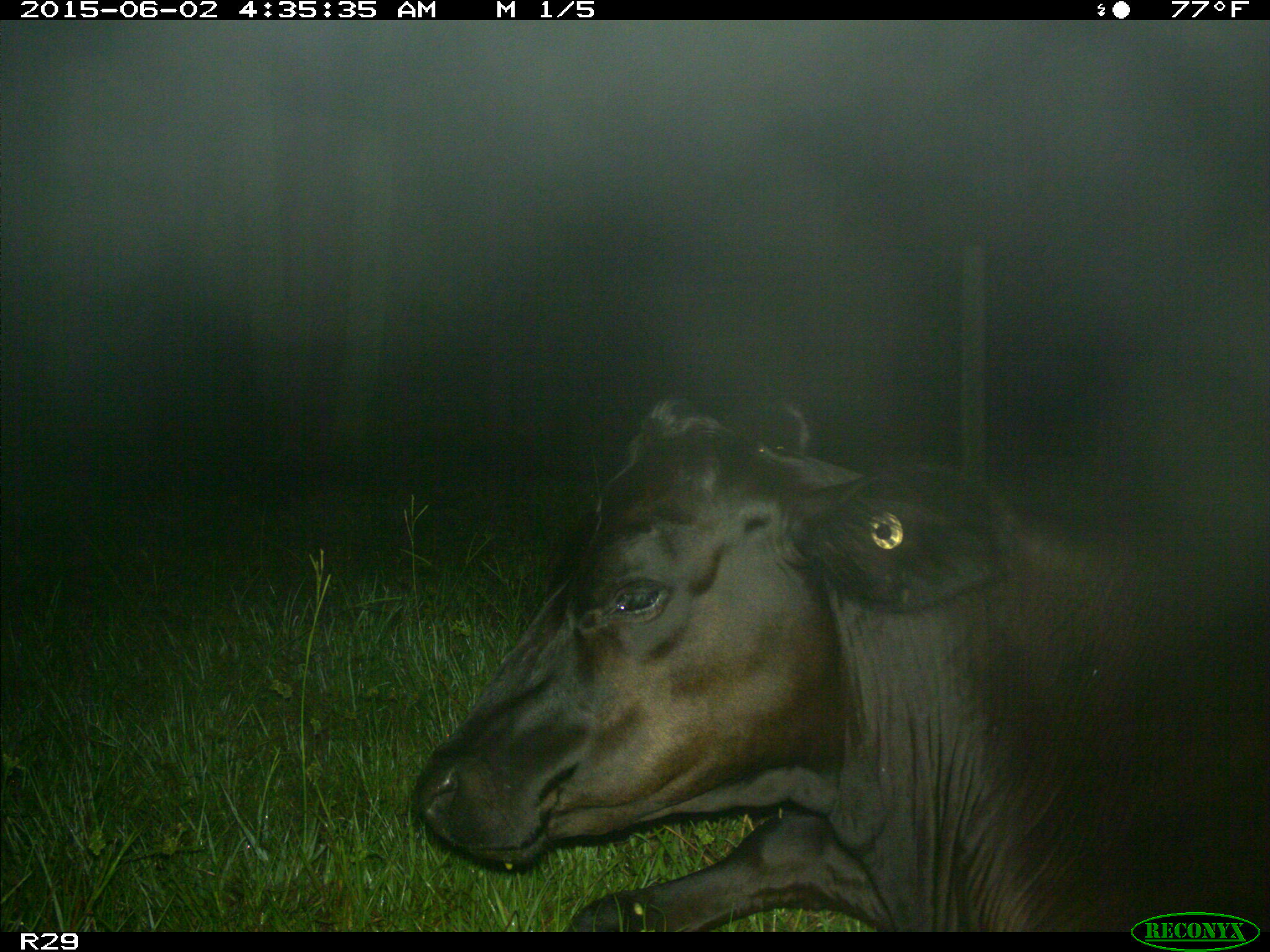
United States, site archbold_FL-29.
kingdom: Animalia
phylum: Chordata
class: Mammalia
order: Artiodactyla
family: Bovidae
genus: Bos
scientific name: Bos taurus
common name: domestic cow